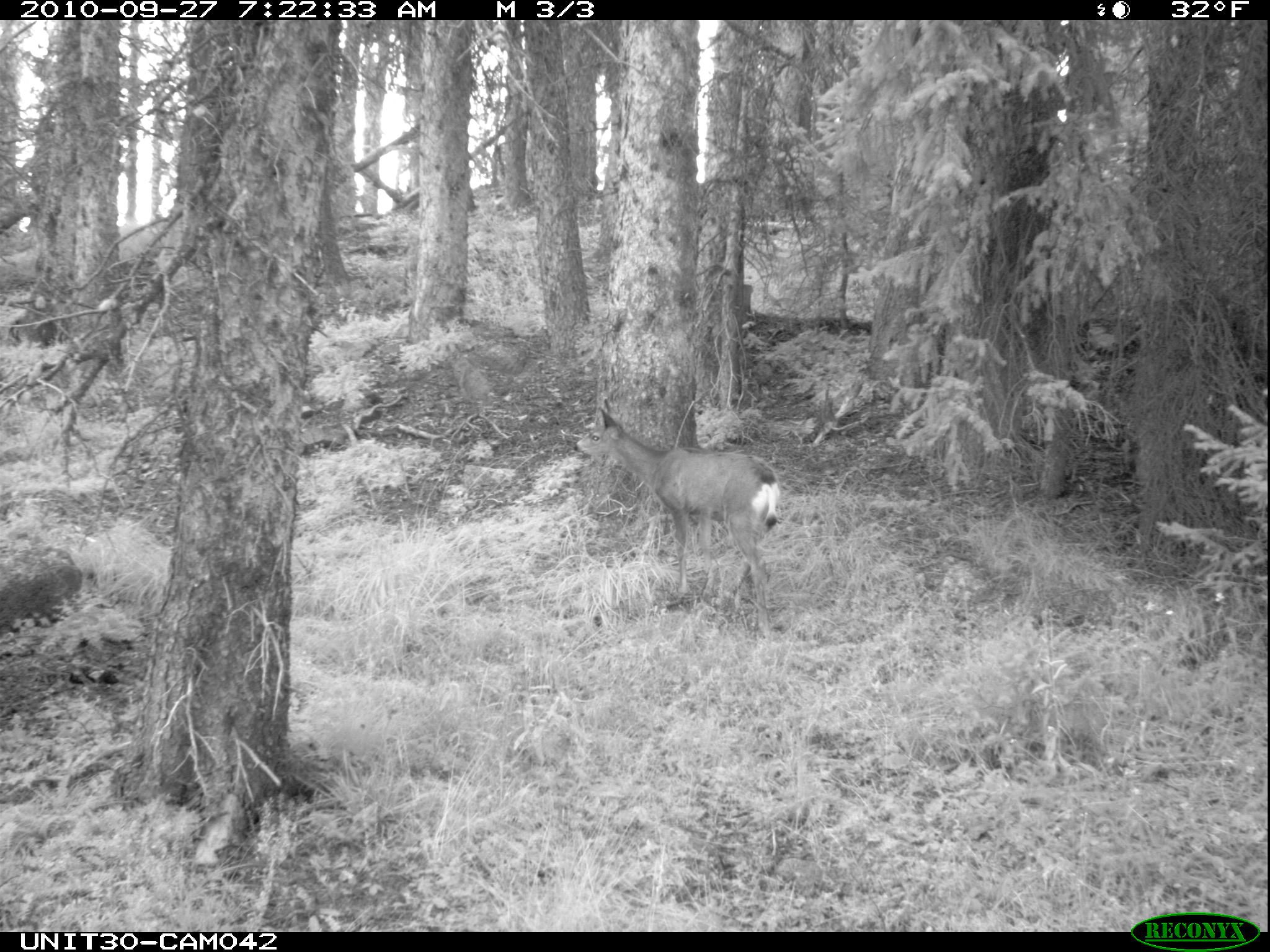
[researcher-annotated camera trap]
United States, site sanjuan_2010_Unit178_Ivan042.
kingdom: Animalia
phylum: Chordata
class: Mammalia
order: Artiodactyla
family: Cervidae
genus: Odocoileus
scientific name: Odocoileus hemionus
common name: mule deer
Odocoileus hemionus (mule deer).